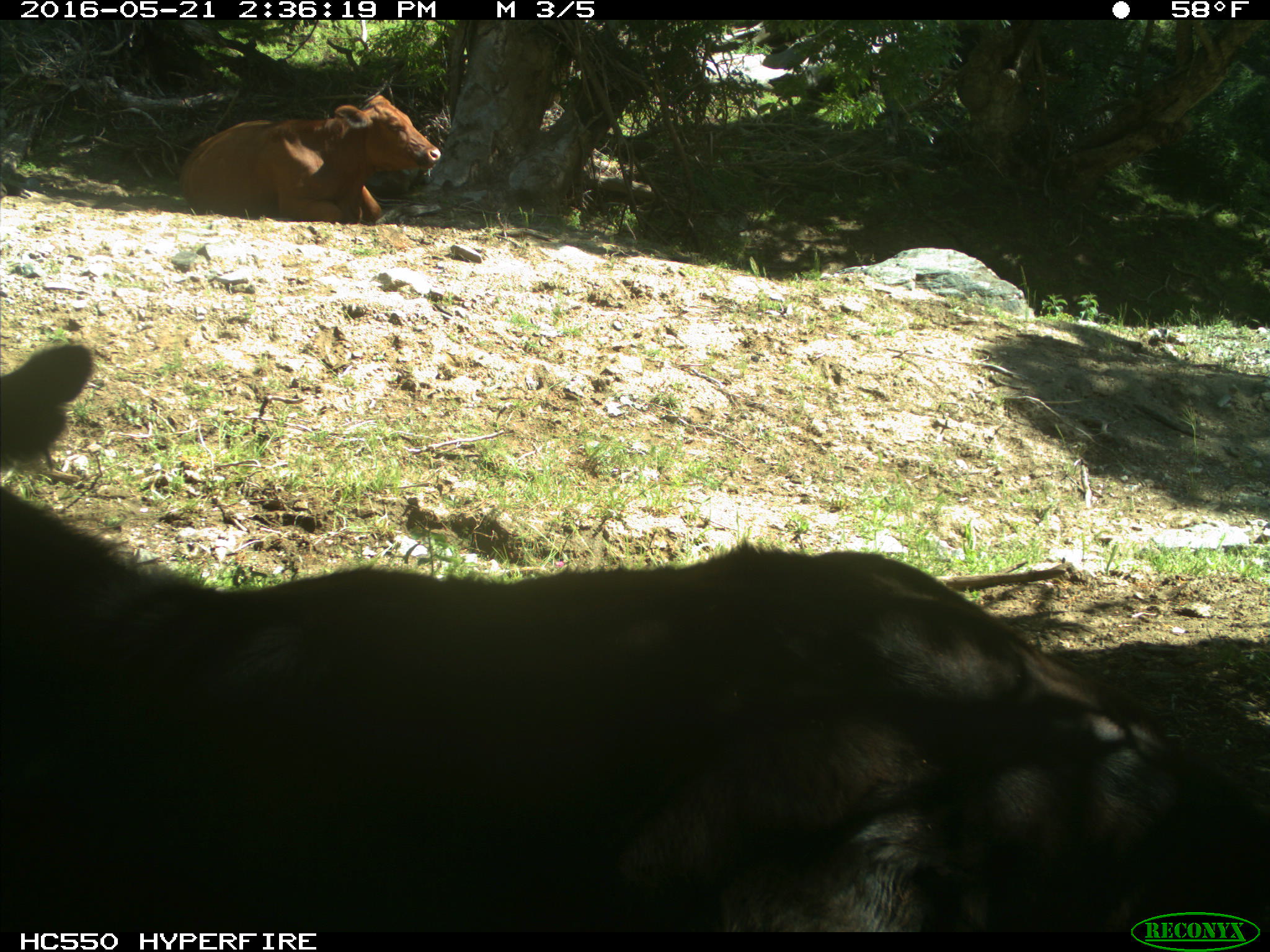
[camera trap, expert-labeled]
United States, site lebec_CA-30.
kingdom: Animalia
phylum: Chordata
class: Mammalia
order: Artiodactyla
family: Bovidae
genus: Bos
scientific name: Bos taurus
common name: domestic cow